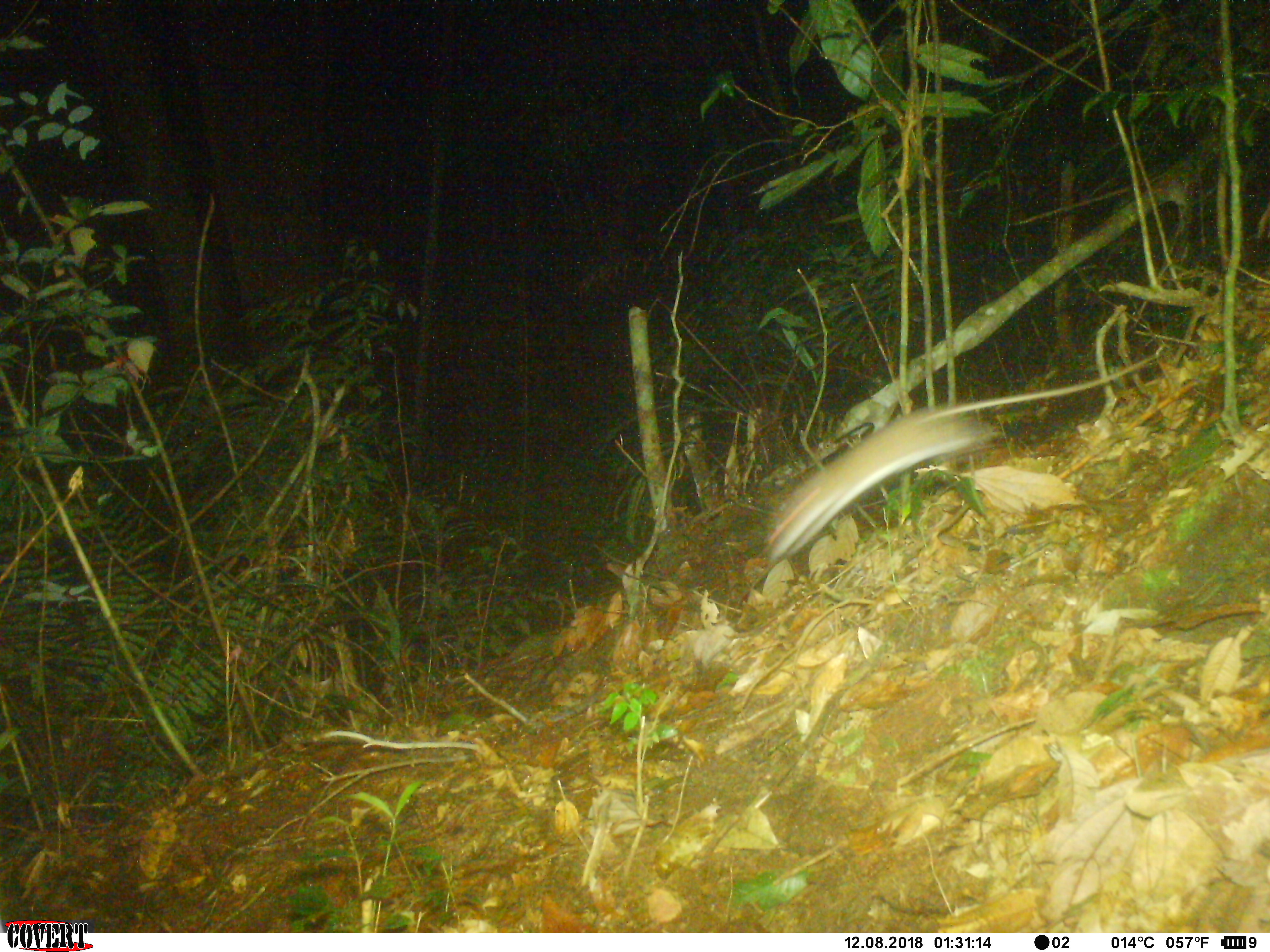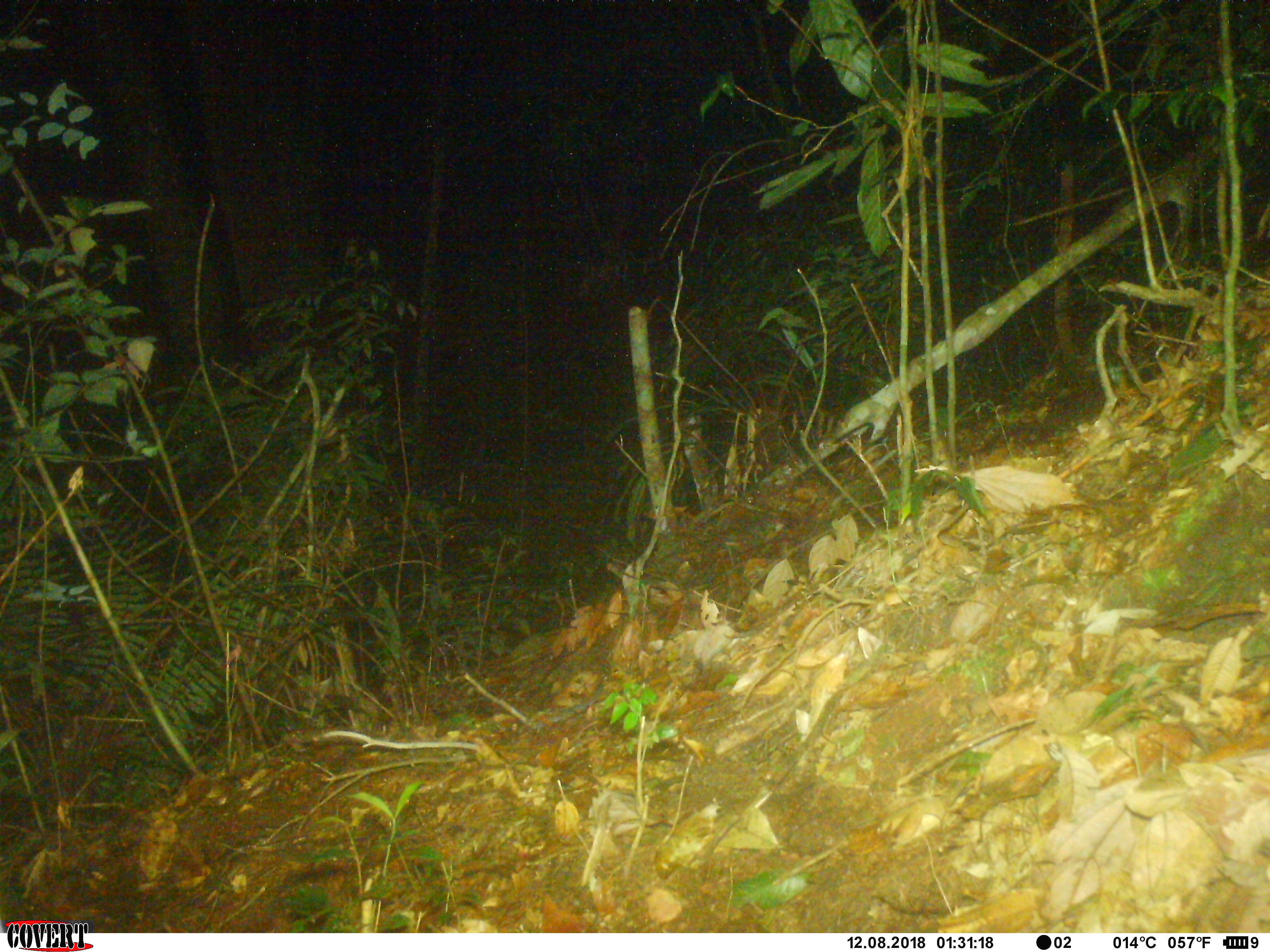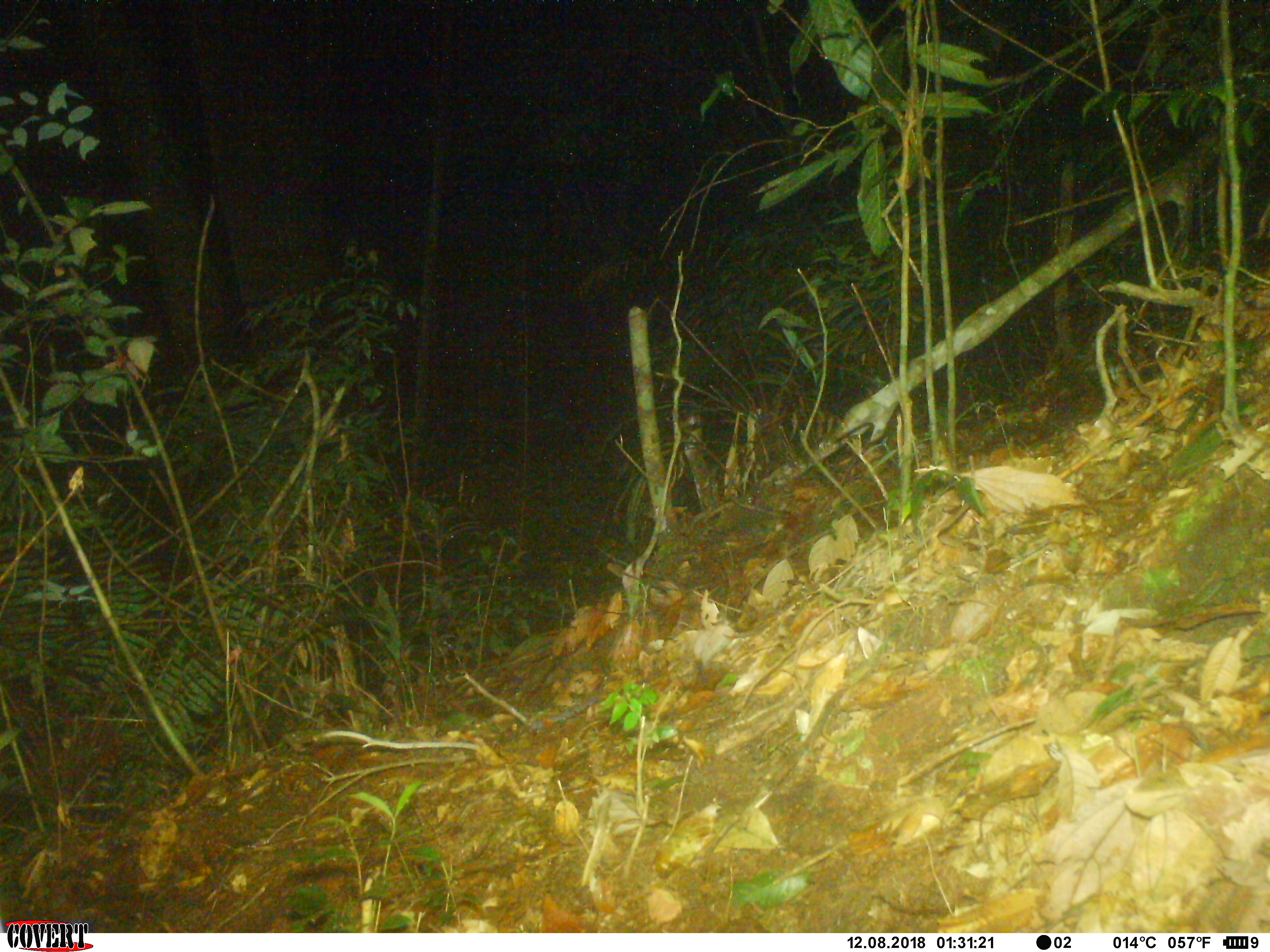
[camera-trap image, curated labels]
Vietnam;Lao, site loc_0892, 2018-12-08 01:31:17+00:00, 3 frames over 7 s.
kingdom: Animalia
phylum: Chordata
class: Mammalia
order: Rodentia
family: Muridae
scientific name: Muridae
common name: old-world mice and rats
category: unidentified murid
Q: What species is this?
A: Unidentified murid (old-world mice and rats) (Muridae).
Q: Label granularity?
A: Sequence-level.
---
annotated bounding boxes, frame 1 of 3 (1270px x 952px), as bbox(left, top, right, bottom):
unidentified murid: bbox(764, 355, 1165, 563)